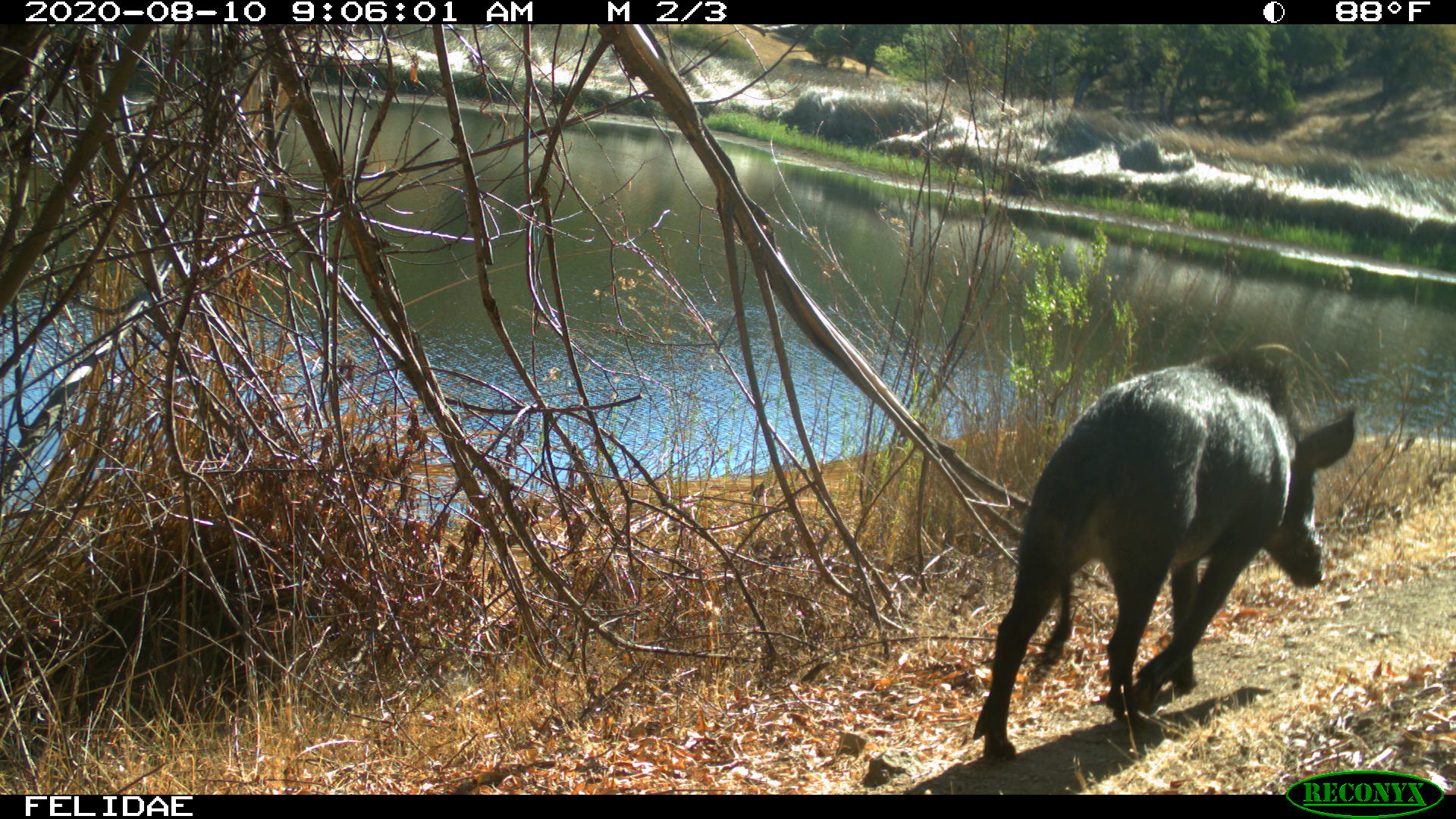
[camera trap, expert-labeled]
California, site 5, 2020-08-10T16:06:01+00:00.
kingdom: Animalia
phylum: Chordata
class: Mammalia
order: Artiodactyla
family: Suidae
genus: Sus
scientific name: Sus scrofa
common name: wild boar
Wild boar (Sus scrofa).